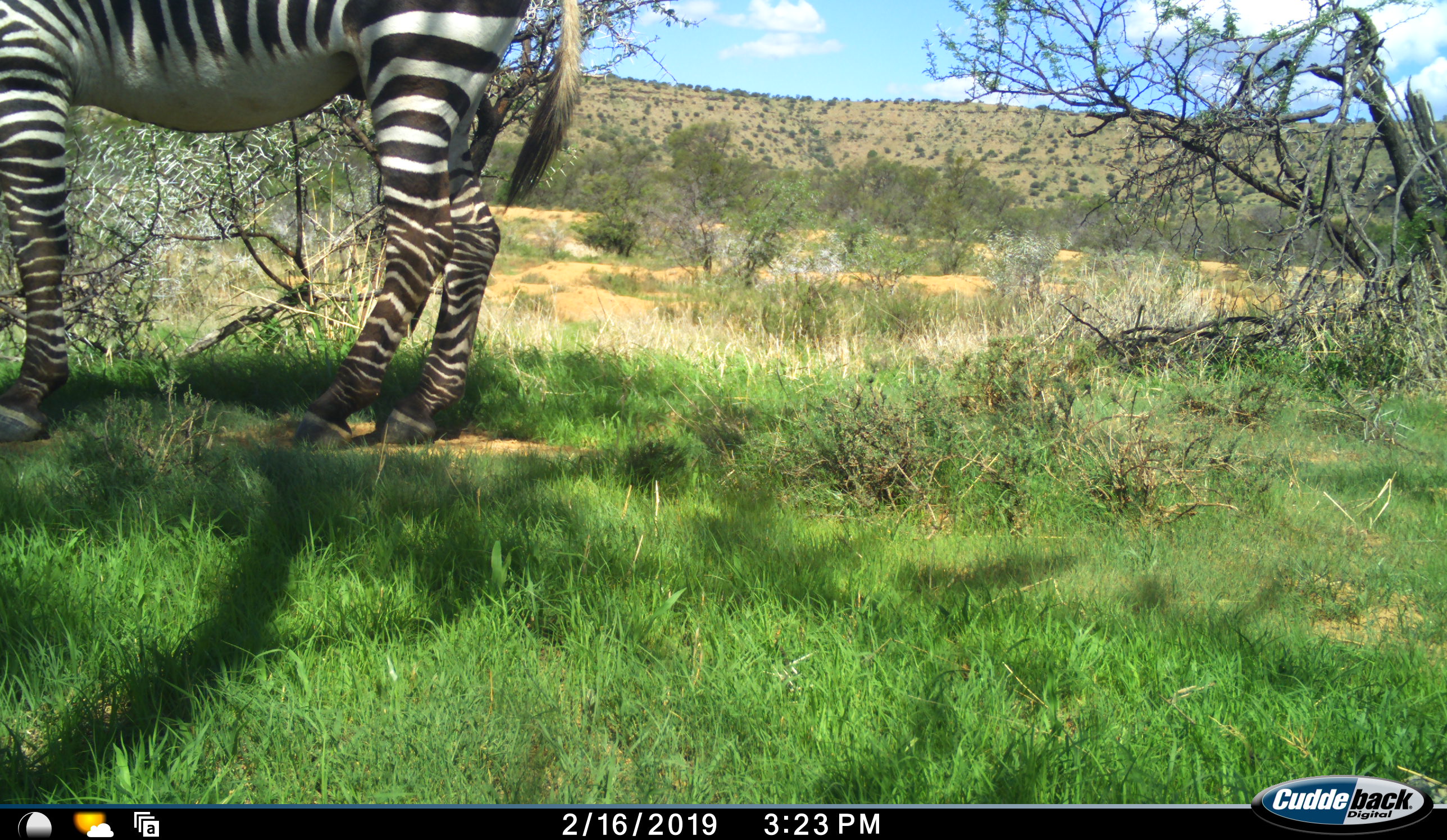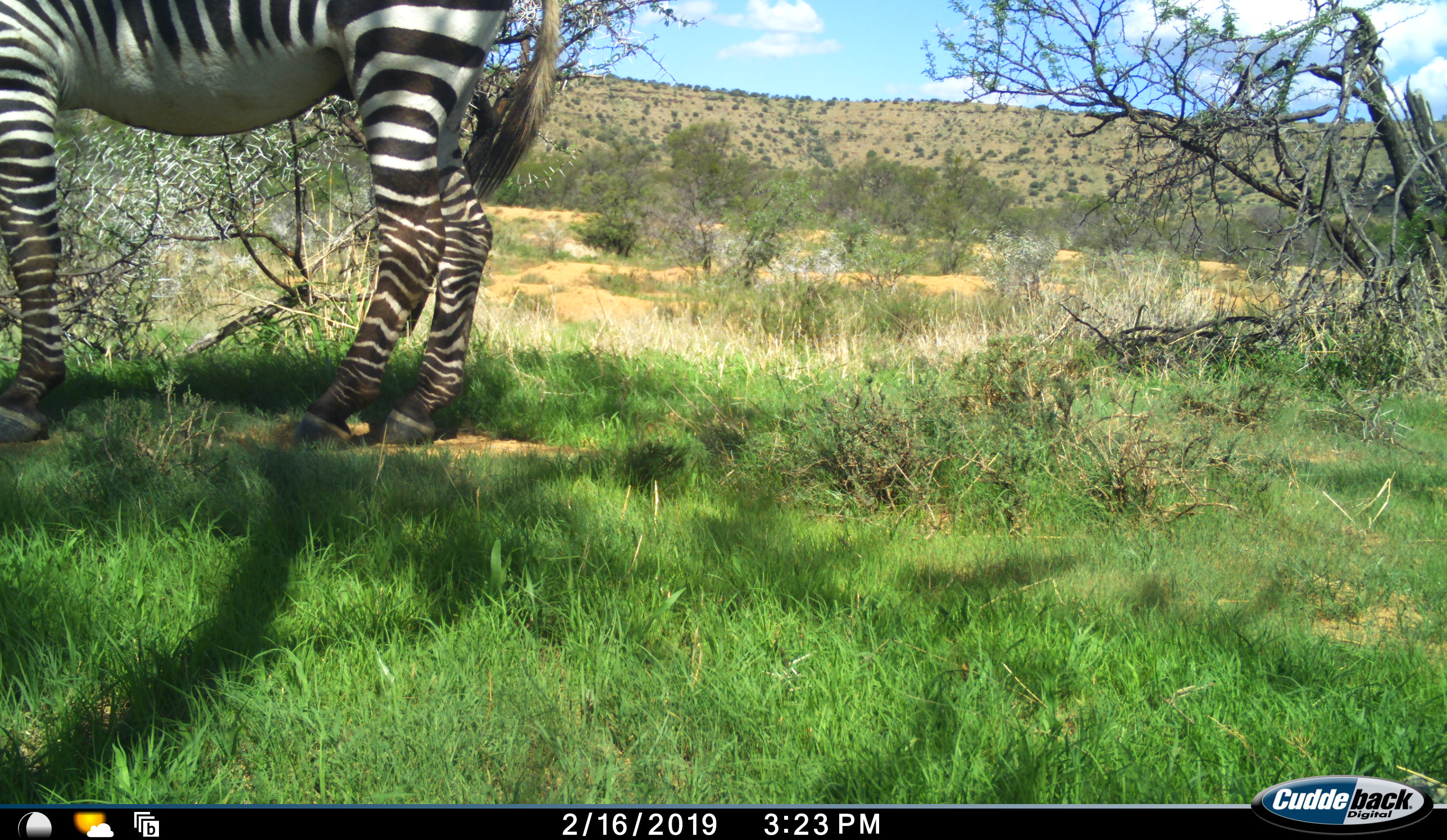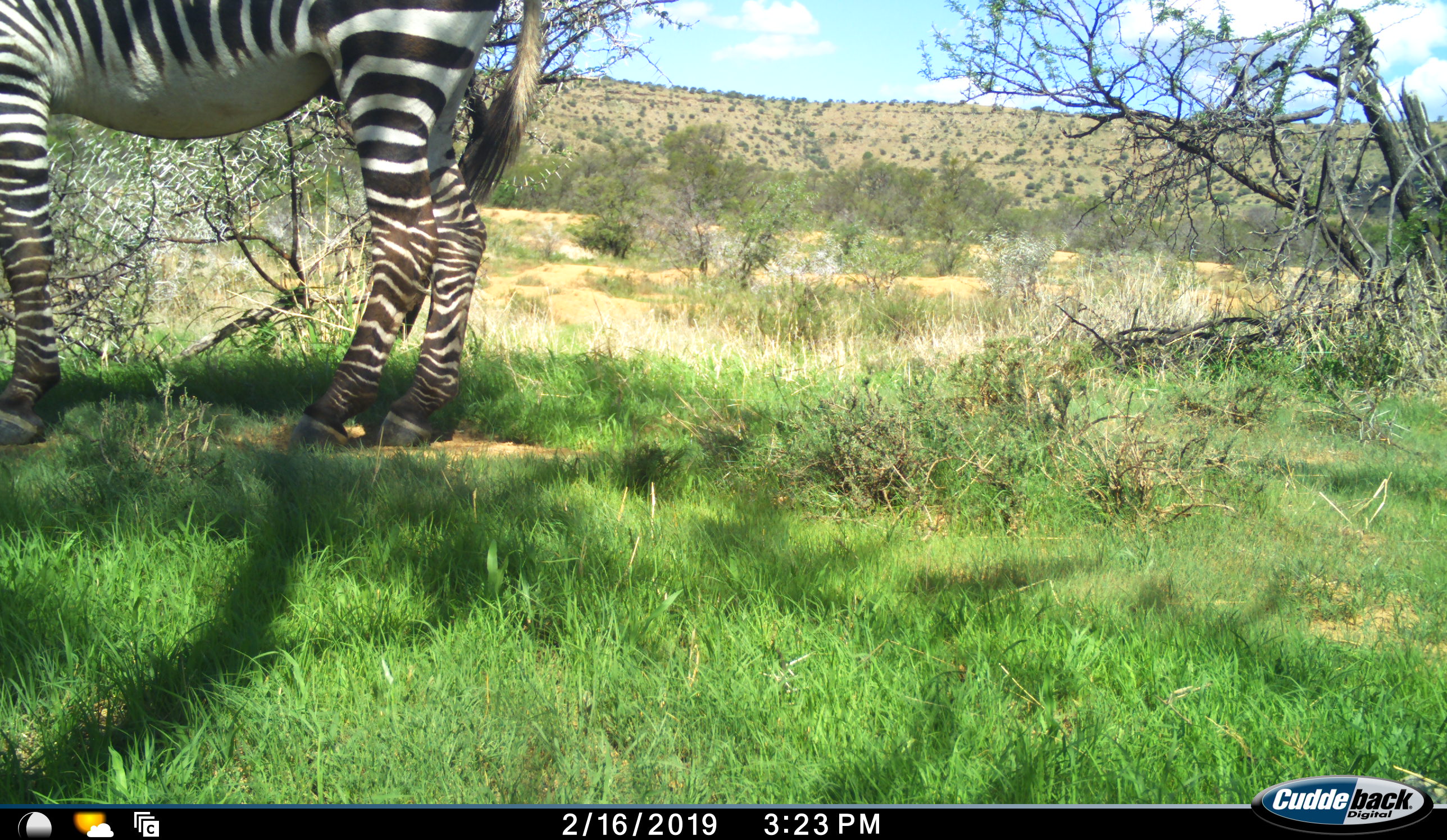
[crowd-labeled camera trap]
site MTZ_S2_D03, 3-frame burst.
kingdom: Animalia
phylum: Chordata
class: Mammalia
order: Perissodactyla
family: Equidae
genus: Equus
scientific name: Equus zebra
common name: mountain zebra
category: zebramountain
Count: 1.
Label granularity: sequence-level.